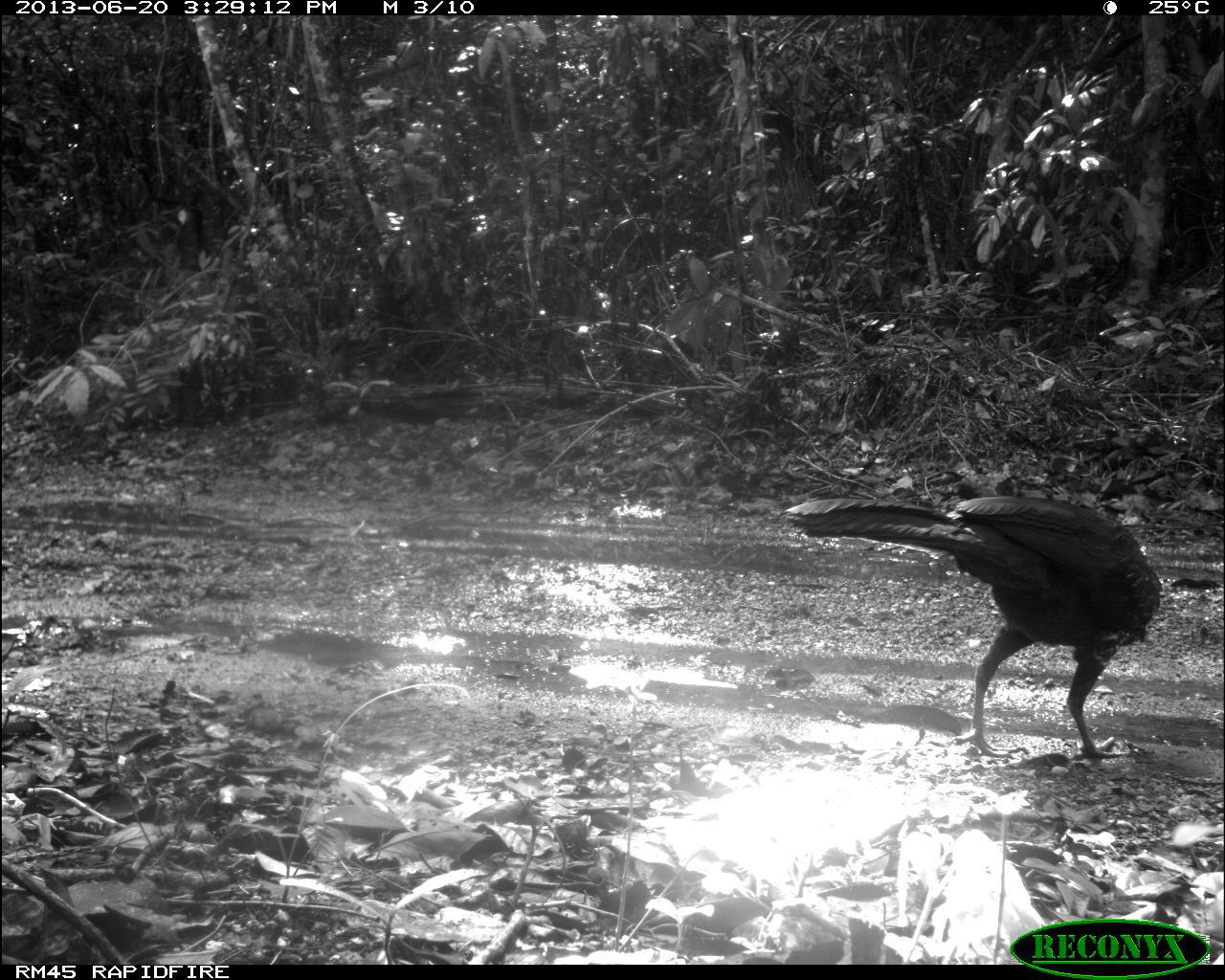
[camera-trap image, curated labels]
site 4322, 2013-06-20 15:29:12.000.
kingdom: Animalia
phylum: Chordata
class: Aves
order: Galliformes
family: Cracidae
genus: Penelope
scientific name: Penelope purpurascens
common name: crested guan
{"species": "Penelope purpurascens (crested guan)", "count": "1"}